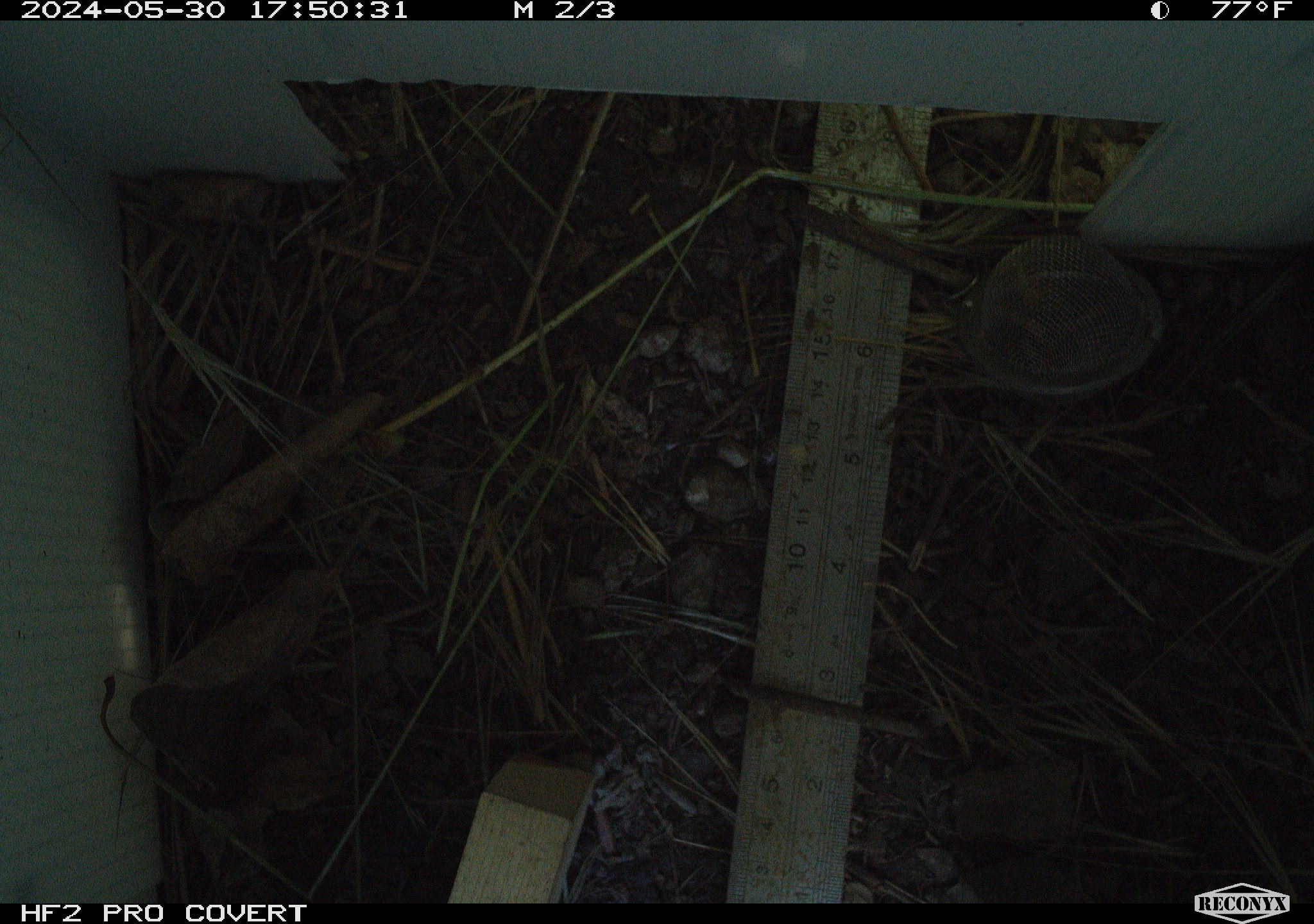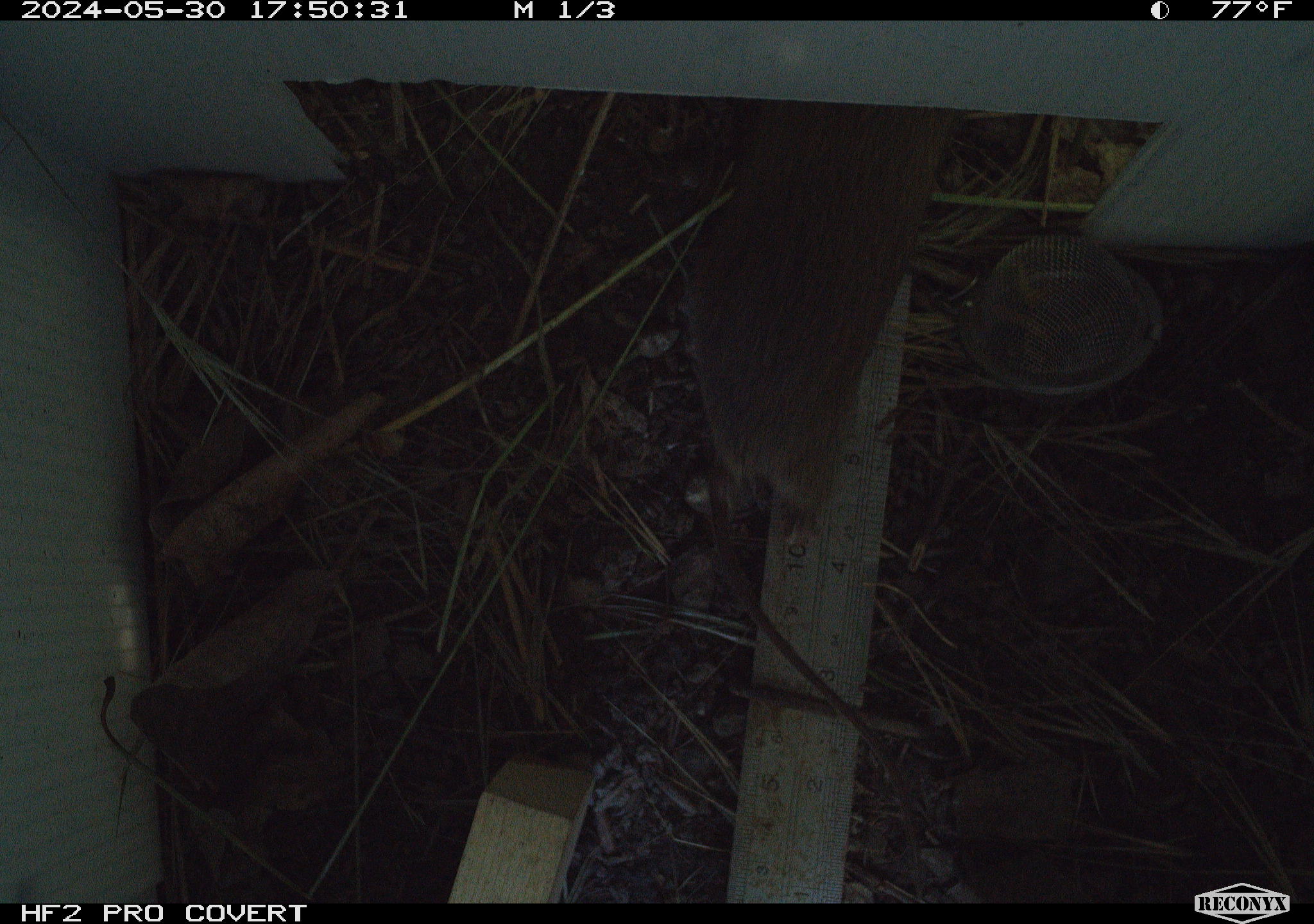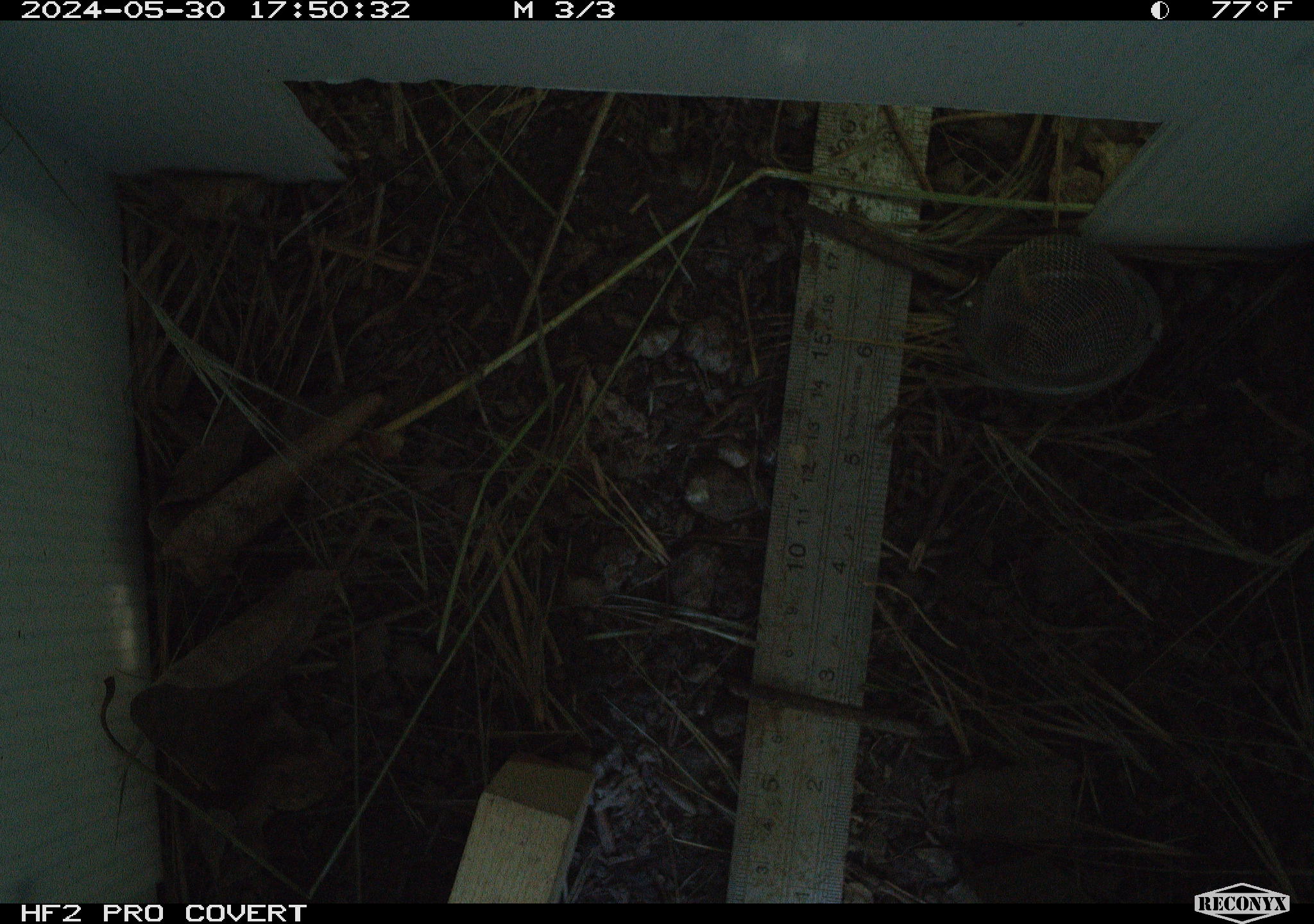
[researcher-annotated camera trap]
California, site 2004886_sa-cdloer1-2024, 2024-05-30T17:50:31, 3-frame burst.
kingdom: Animalia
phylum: Chordata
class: Mammalia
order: Rodentia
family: Cricetidae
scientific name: Arvicolinae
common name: voles, lemmings, and muskrats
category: arvicolinae subfamily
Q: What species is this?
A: Arvicolinae subfamily (voles, lemmings, and muskrats) (Arvicolinae).